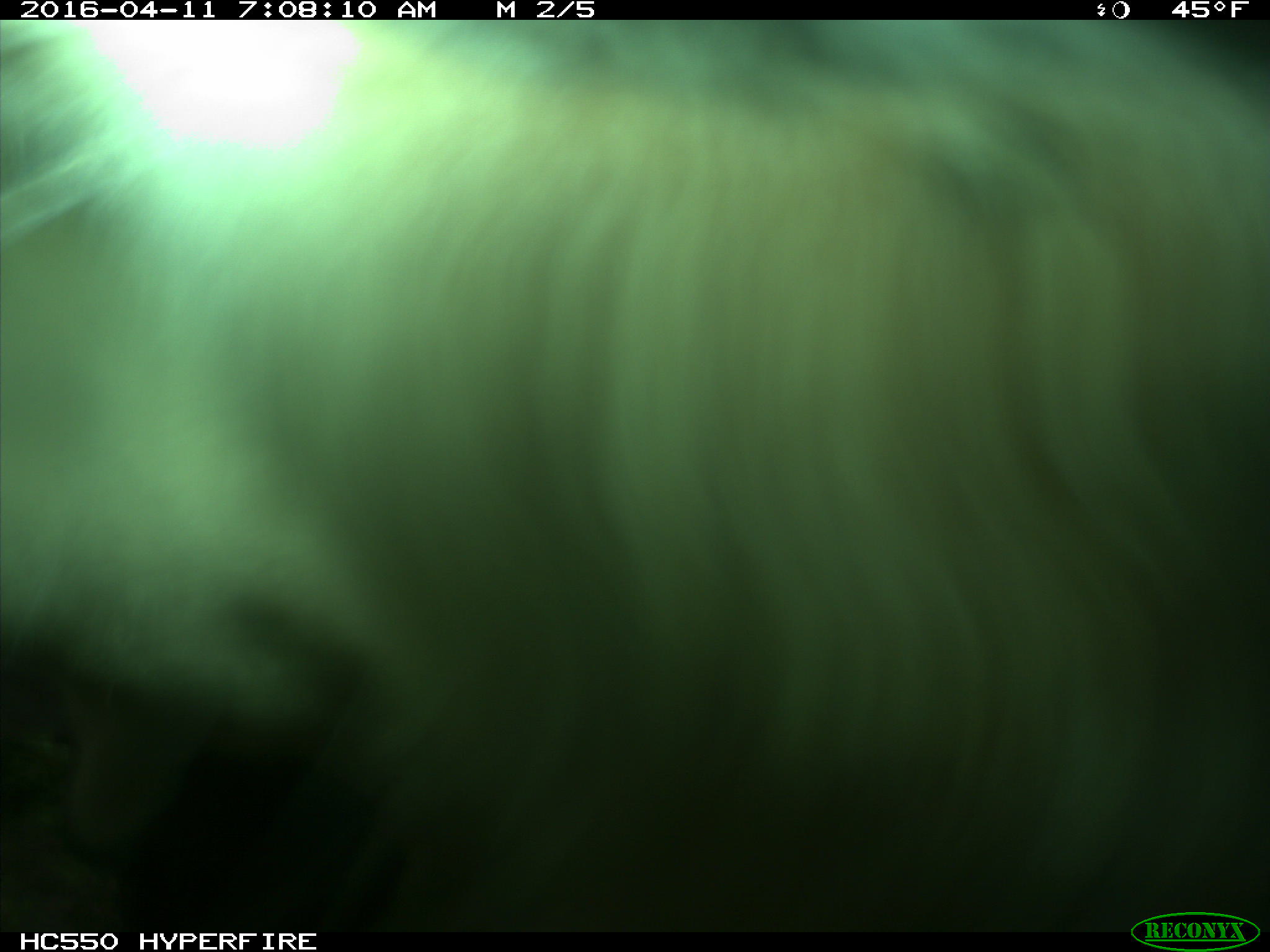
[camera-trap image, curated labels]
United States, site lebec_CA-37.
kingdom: Animalia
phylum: Chordata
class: Mammalia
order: Artiodactyla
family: Bovidae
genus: Bos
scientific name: Bos taurus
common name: domestic cow